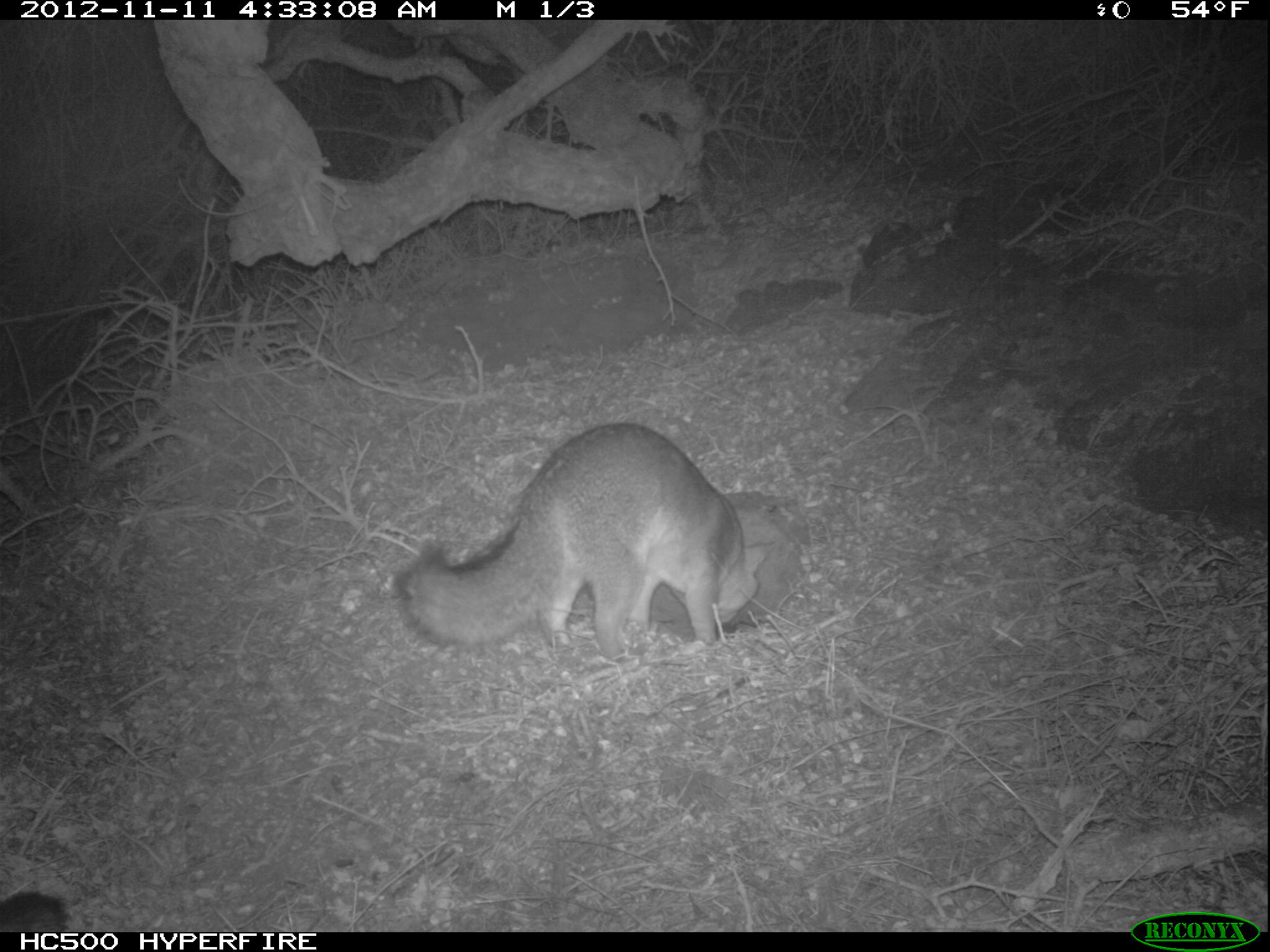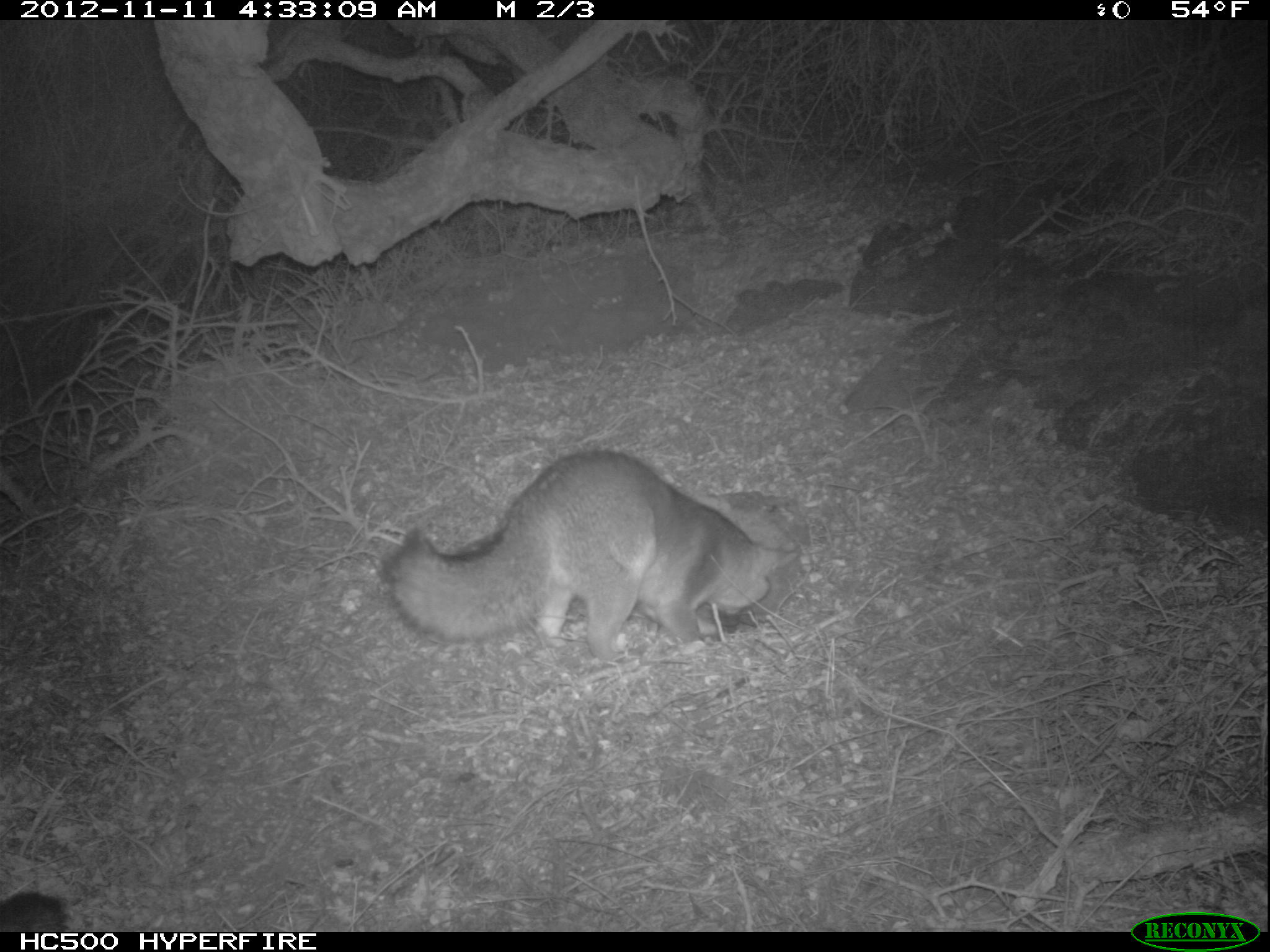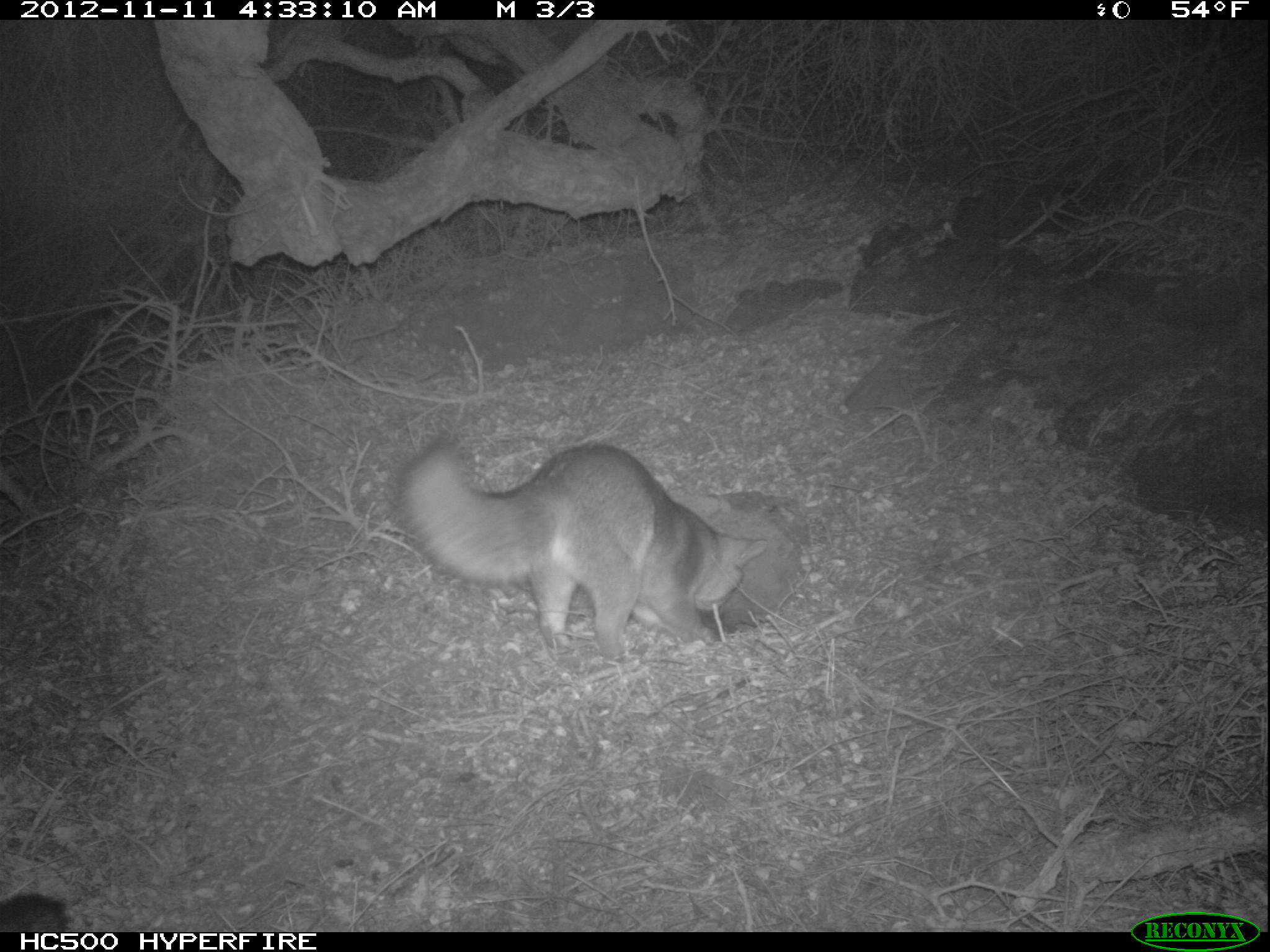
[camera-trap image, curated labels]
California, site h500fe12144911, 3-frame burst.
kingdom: Animalia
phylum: Chordata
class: Mammalia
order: Carnivora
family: Canidae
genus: Urocyon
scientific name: Urocyon littoralis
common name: island fox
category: fox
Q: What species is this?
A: Fox (island fox) (Urocyon littoralis).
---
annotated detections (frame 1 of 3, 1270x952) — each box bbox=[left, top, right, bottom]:
fox: bbox=[394, 423, 775, 663]; bbox=[0, 891, 69, 932]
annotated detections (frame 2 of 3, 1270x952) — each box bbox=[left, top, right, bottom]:
fox: bbox=[379, 447, 798, 665]; bbox=[1, 884, 64, 930]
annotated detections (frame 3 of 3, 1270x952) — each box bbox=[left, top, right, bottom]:
fox: bbox=[392, 428, 773, 654]; bbox=[0, 888, 69, 932]